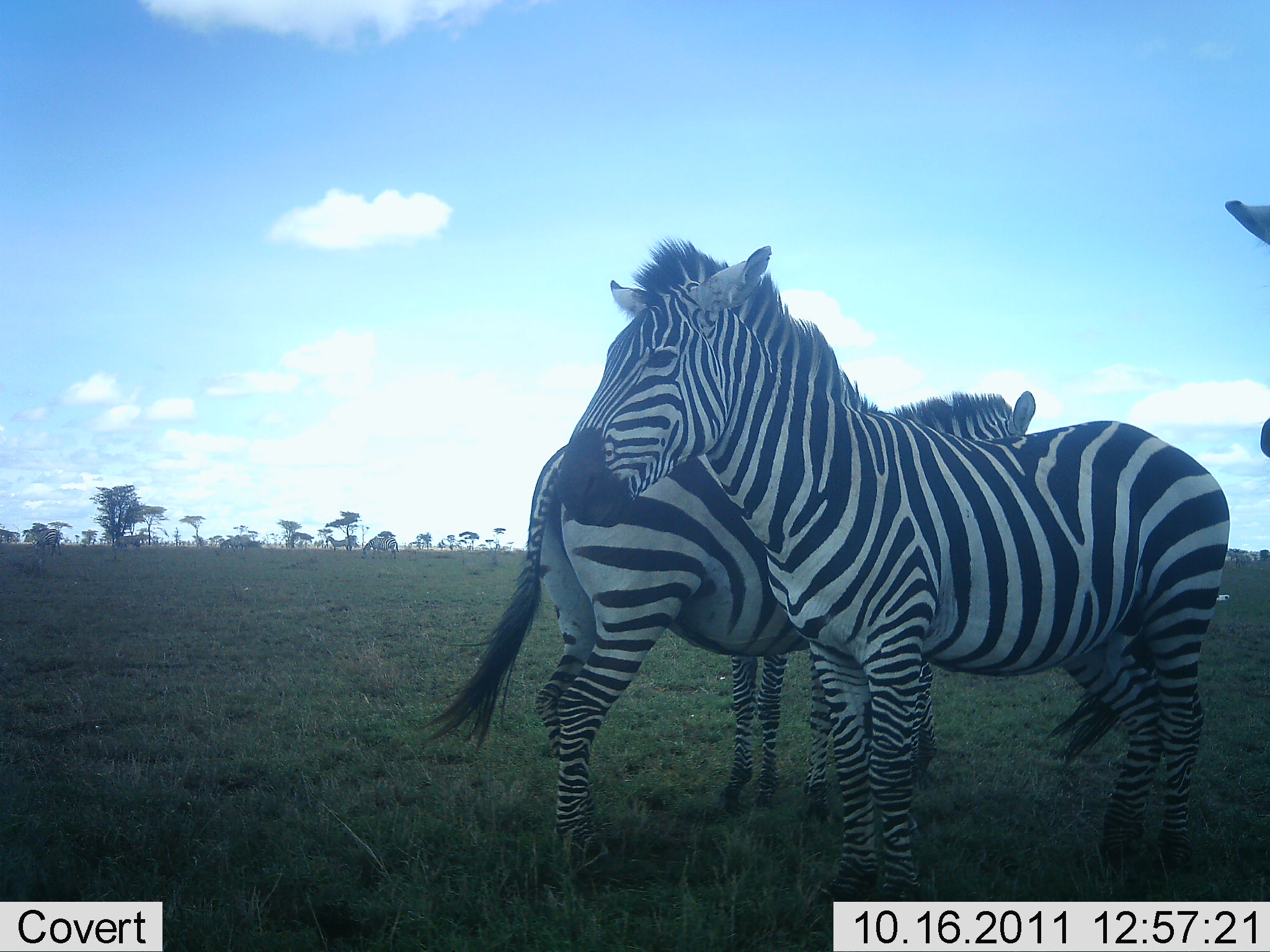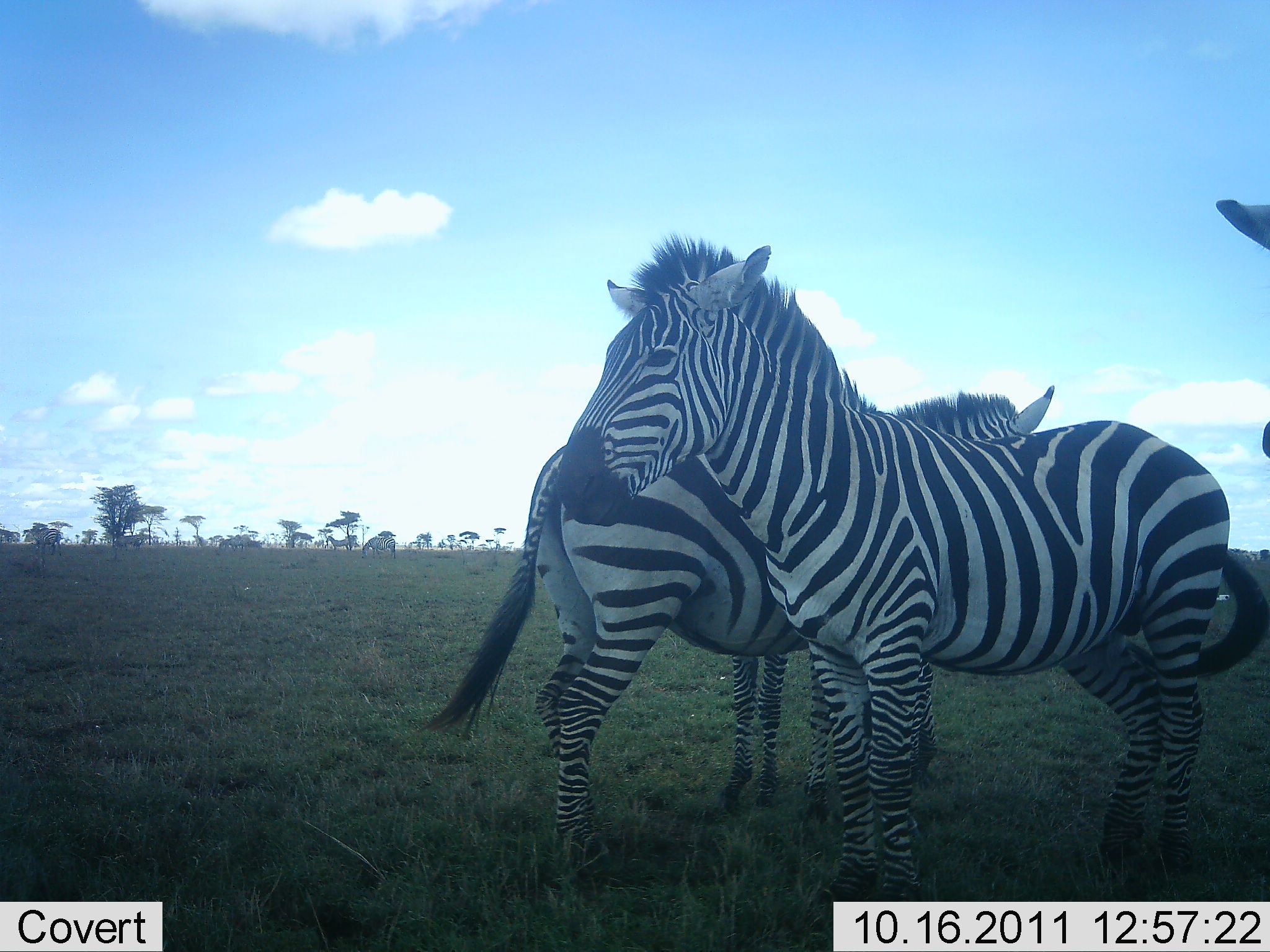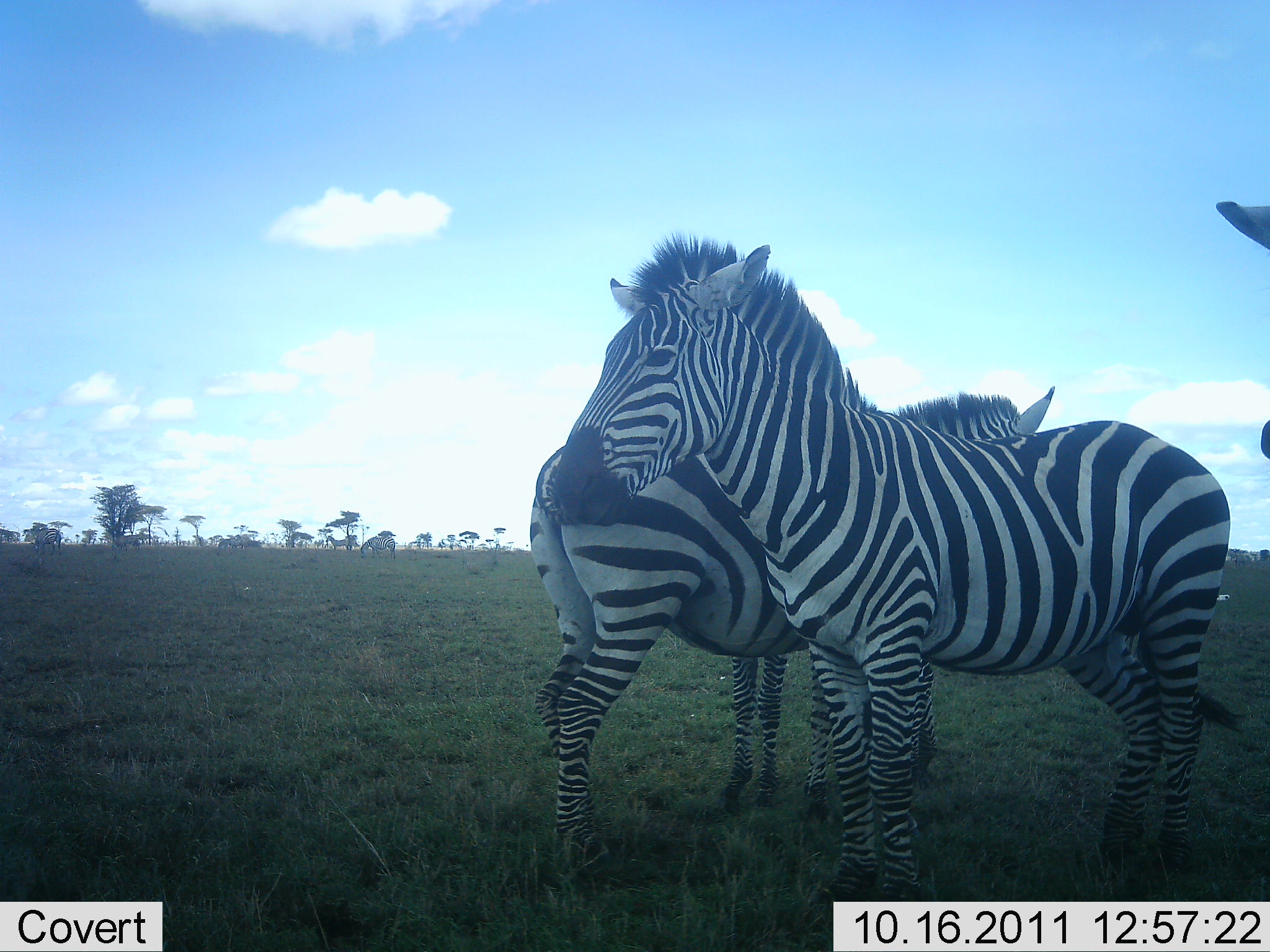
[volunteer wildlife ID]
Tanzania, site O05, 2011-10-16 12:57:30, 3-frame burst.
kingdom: Animalia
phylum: Chordata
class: Mammalia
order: Perissodactyla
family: Equidae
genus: Equus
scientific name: Equus quagga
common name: plains zebra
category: zebra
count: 3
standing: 92%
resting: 0%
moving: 0%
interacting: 8%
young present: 0%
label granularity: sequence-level